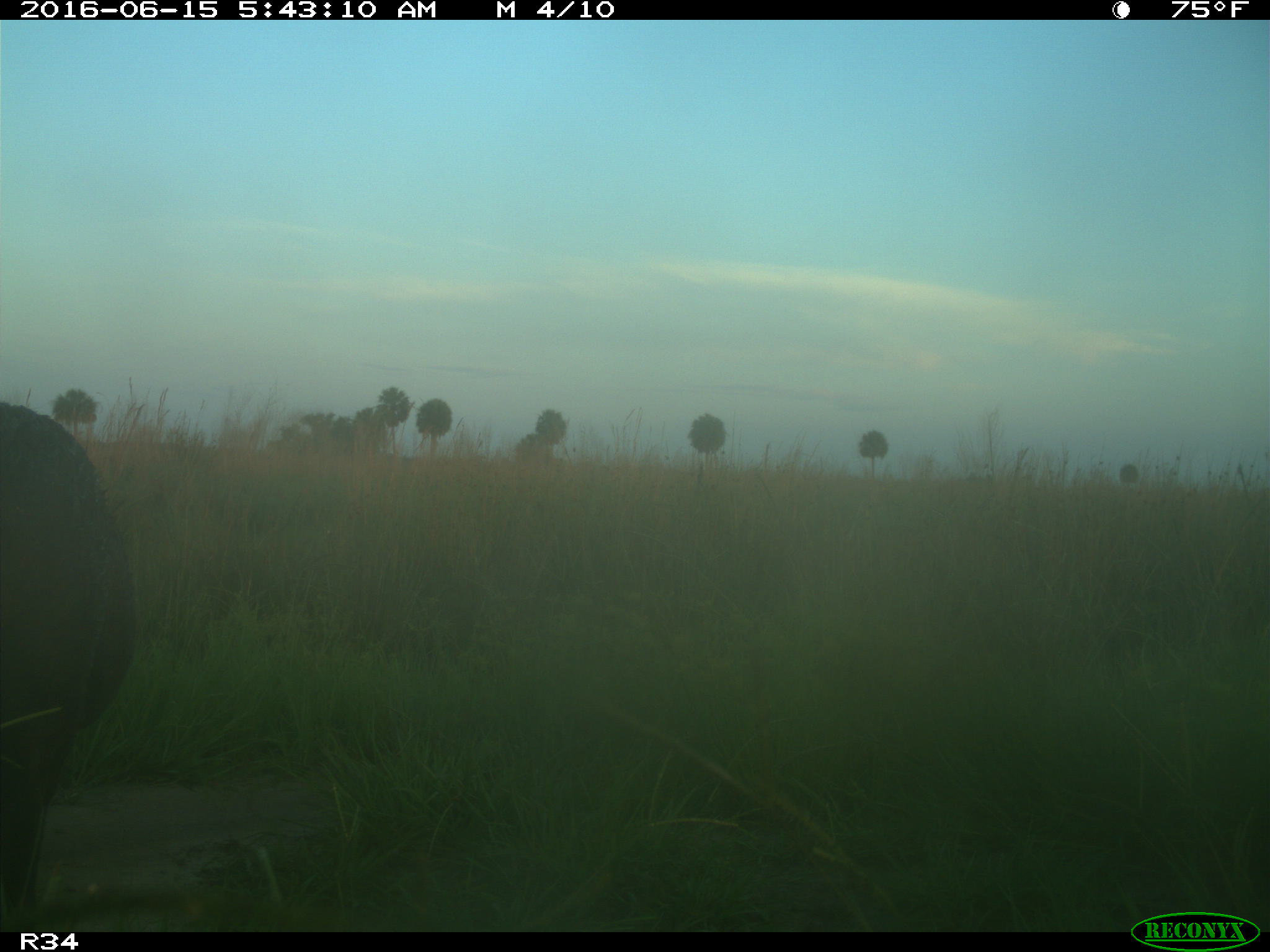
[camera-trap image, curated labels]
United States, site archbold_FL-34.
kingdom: Animalia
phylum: Chordata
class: Mammalia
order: Artiodactyla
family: Suidae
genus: Sus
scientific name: Sus scrofa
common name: wild boar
Sus scrofa (wild boar).